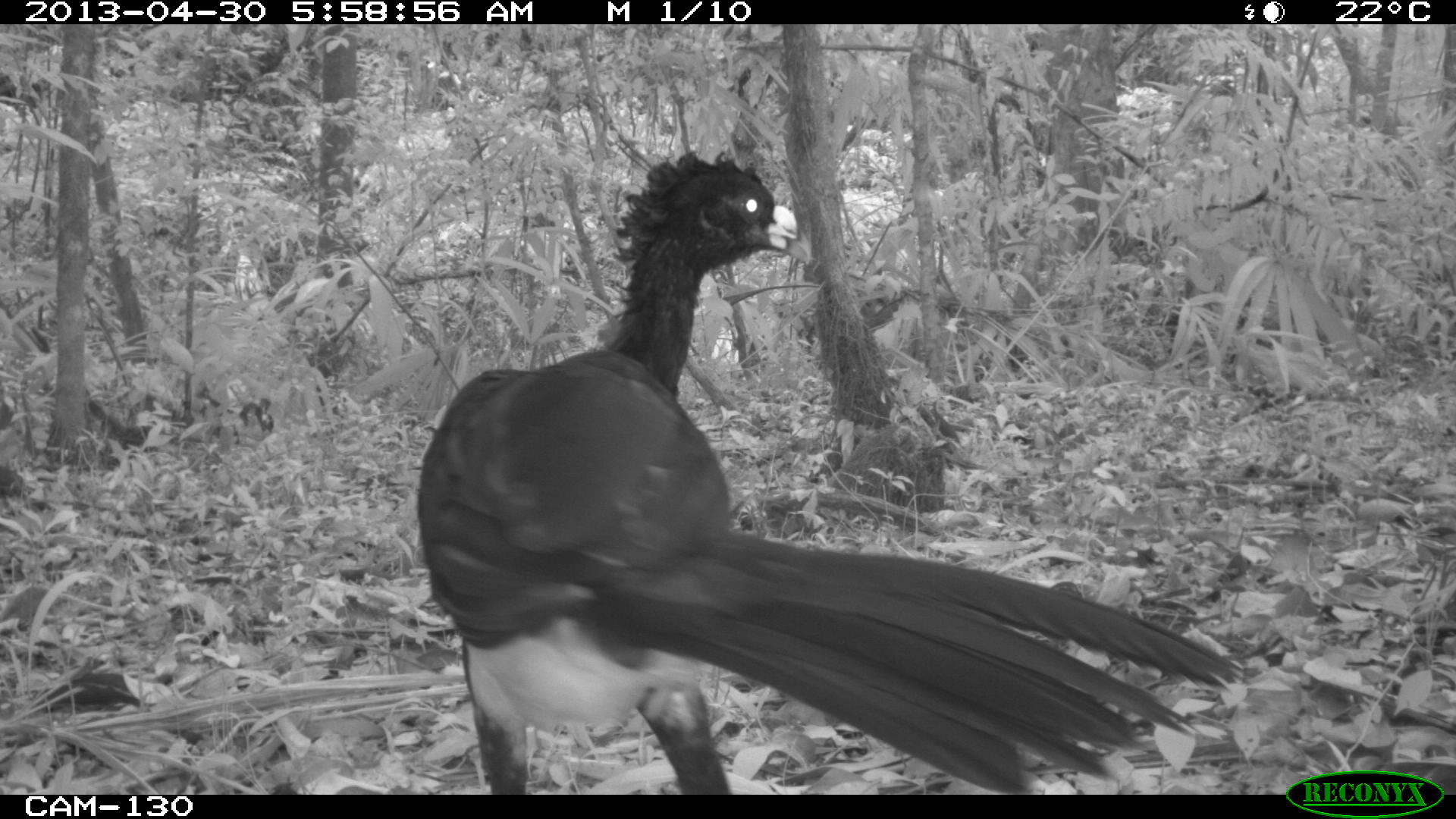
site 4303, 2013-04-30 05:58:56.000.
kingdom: Animalia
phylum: Chordata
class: Aves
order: Galliformes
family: Cracidae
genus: Crax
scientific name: Crax rubra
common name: great curassow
Crax rubra (great curassow), count 2, sex male.